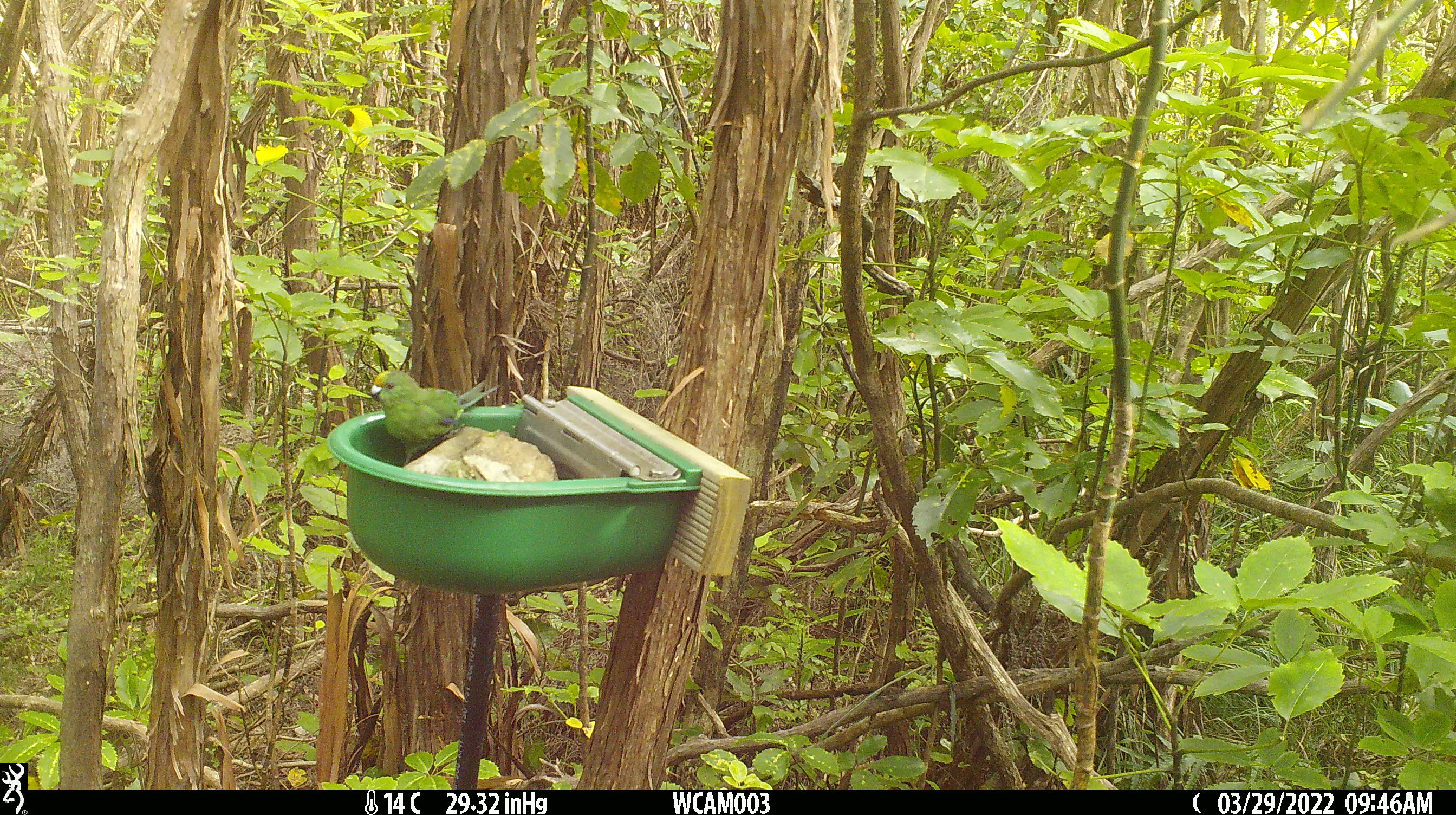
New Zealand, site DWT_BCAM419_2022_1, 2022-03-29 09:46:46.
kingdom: Animalia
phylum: Chordata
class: Aves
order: Psittaciformes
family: Psittaculidae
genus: Cyanoramphus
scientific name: Cyanoramphus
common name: parakeet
Parakeet (Cyanoramphus).